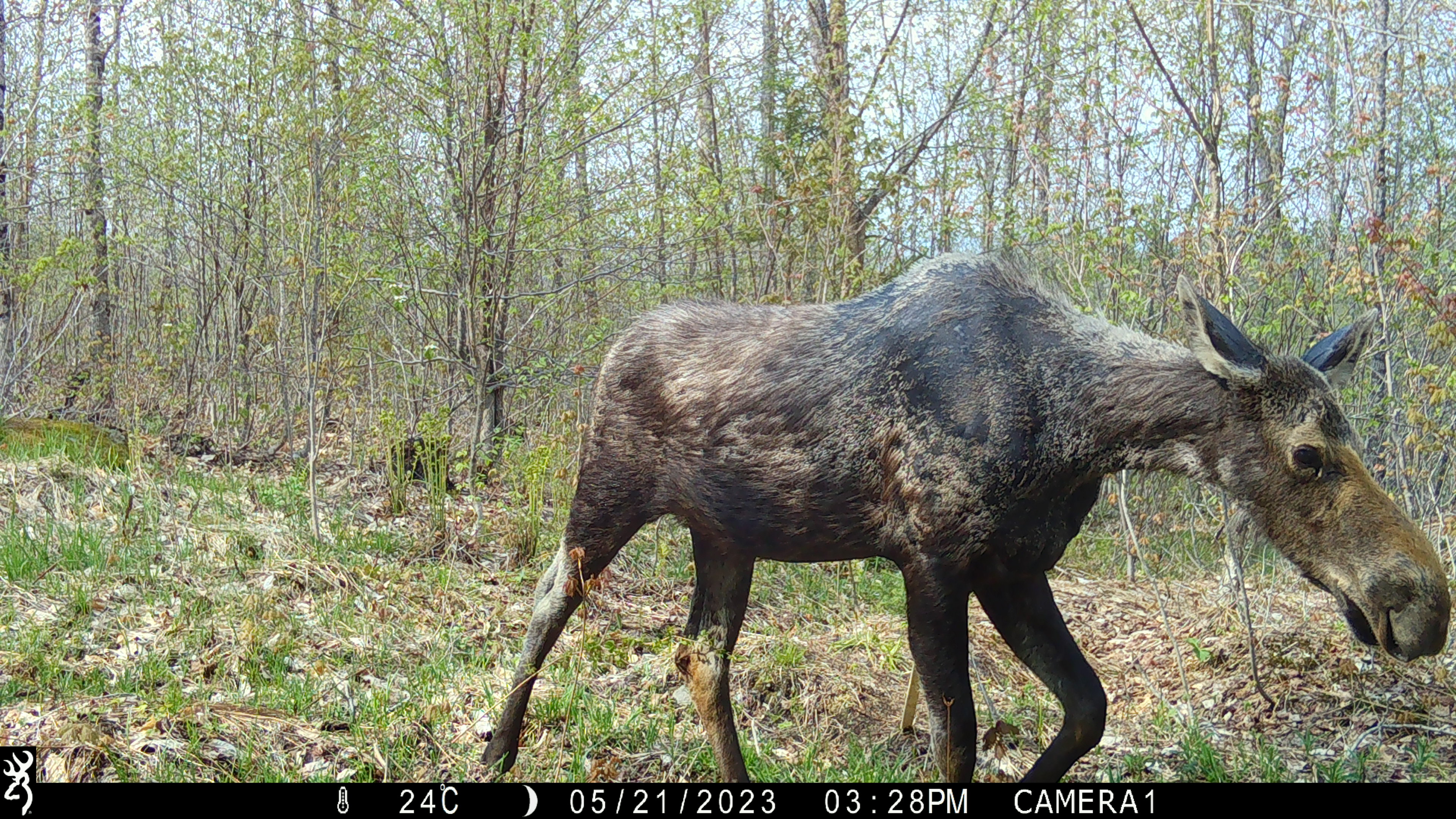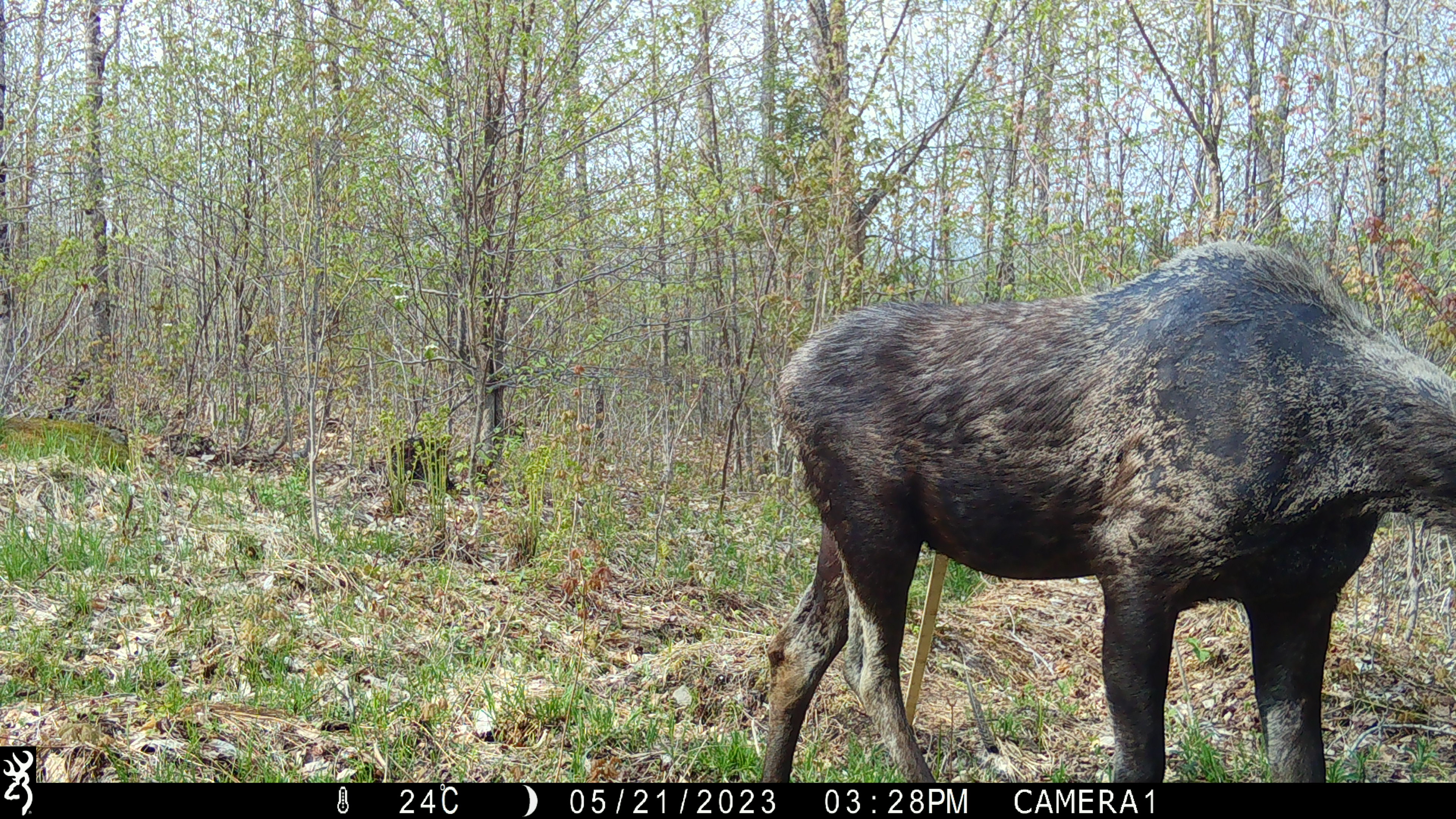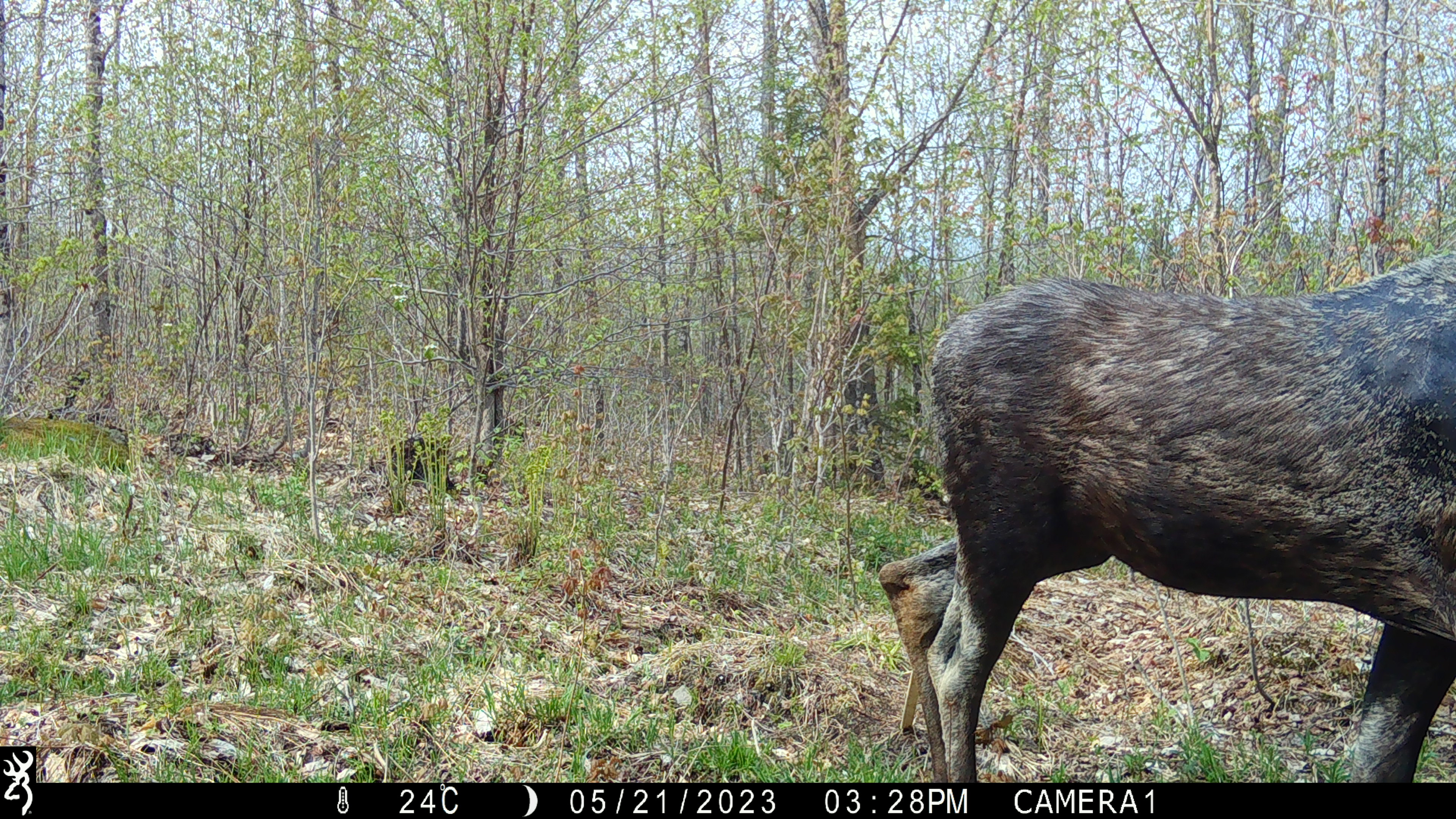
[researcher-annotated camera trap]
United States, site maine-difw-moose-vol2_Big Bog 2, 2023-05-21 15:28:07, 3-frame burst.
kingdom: Animalia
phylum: Chordata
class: Mammalia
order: Artiodactyla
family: Cervidae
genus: Alces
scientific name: Alces alces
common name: moose